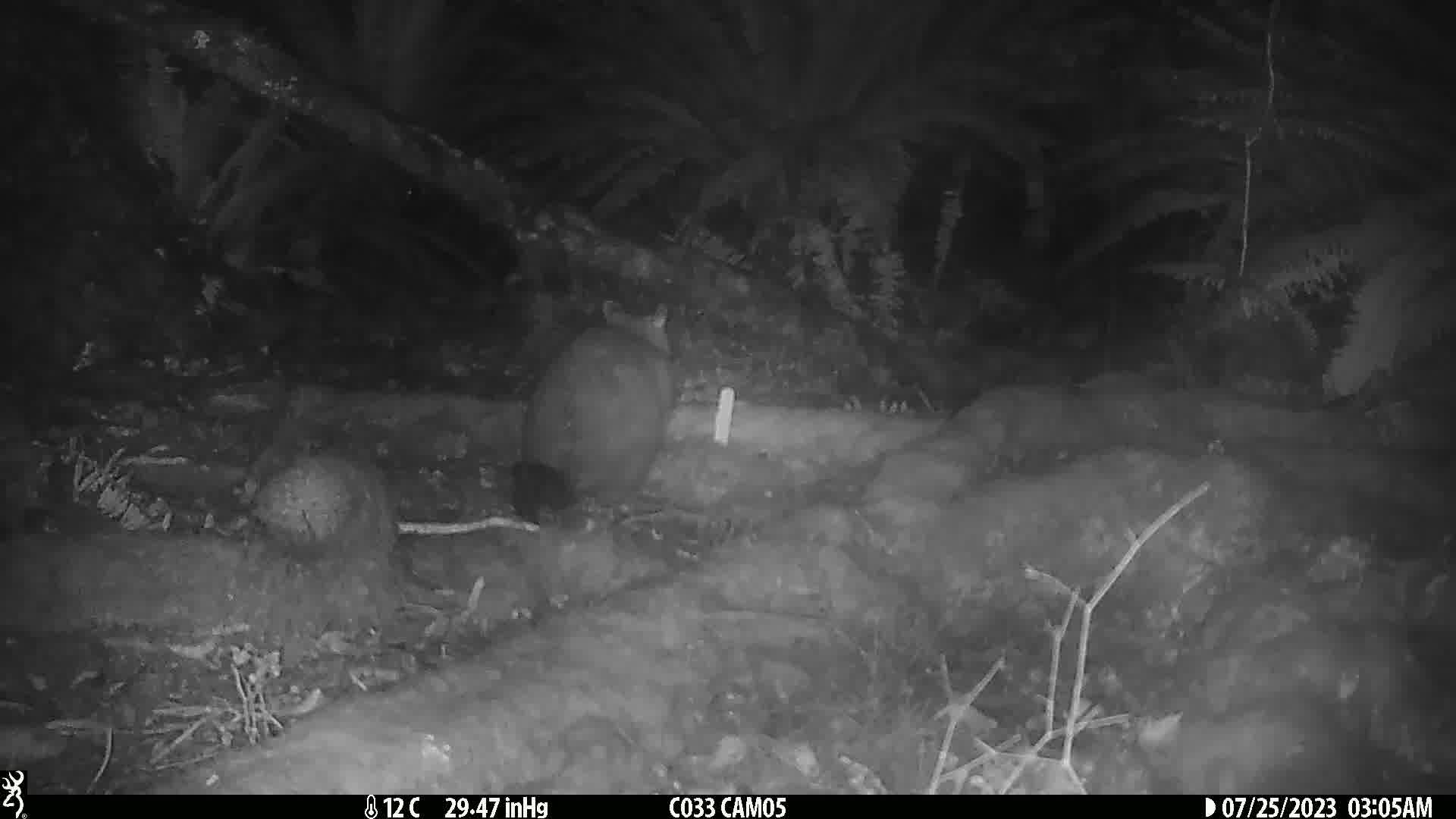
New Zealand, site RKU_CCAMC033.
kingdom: Animalia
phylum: Chordata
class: Mammalia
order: Diprotodontia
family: Phalangeridae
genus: Trichosurus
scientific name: Trichosurus vulpecula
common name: common brushtail possum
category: possum